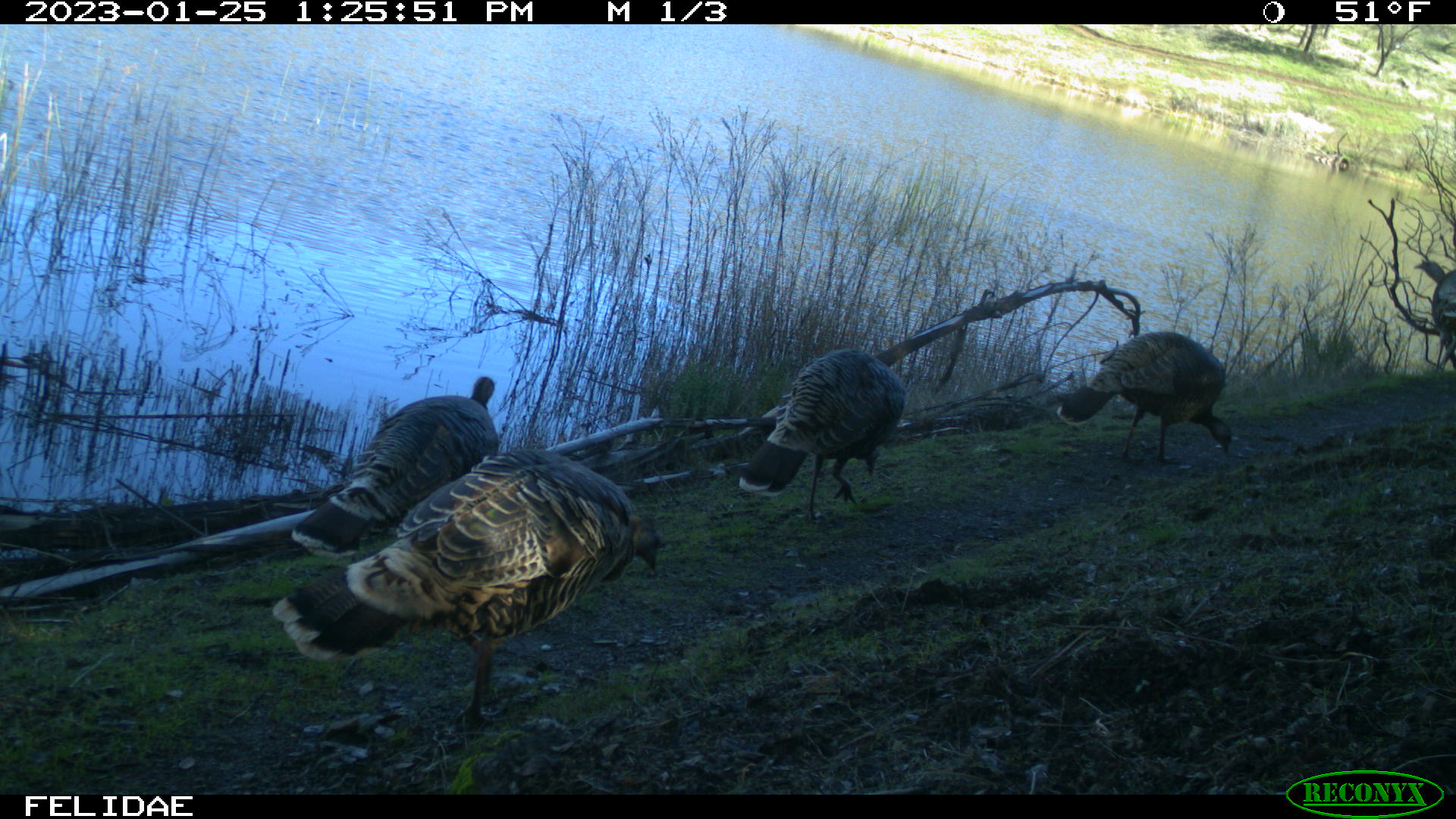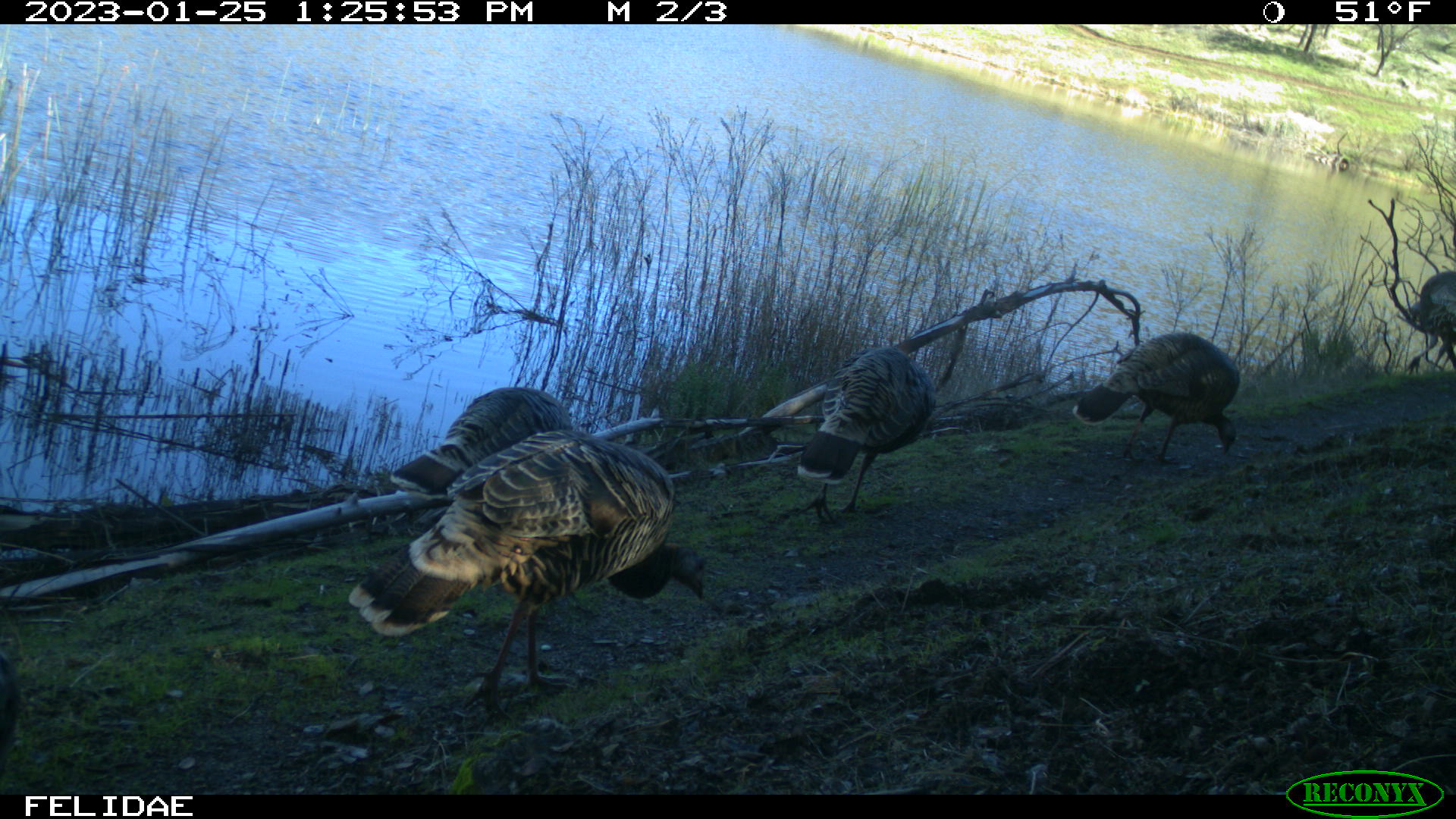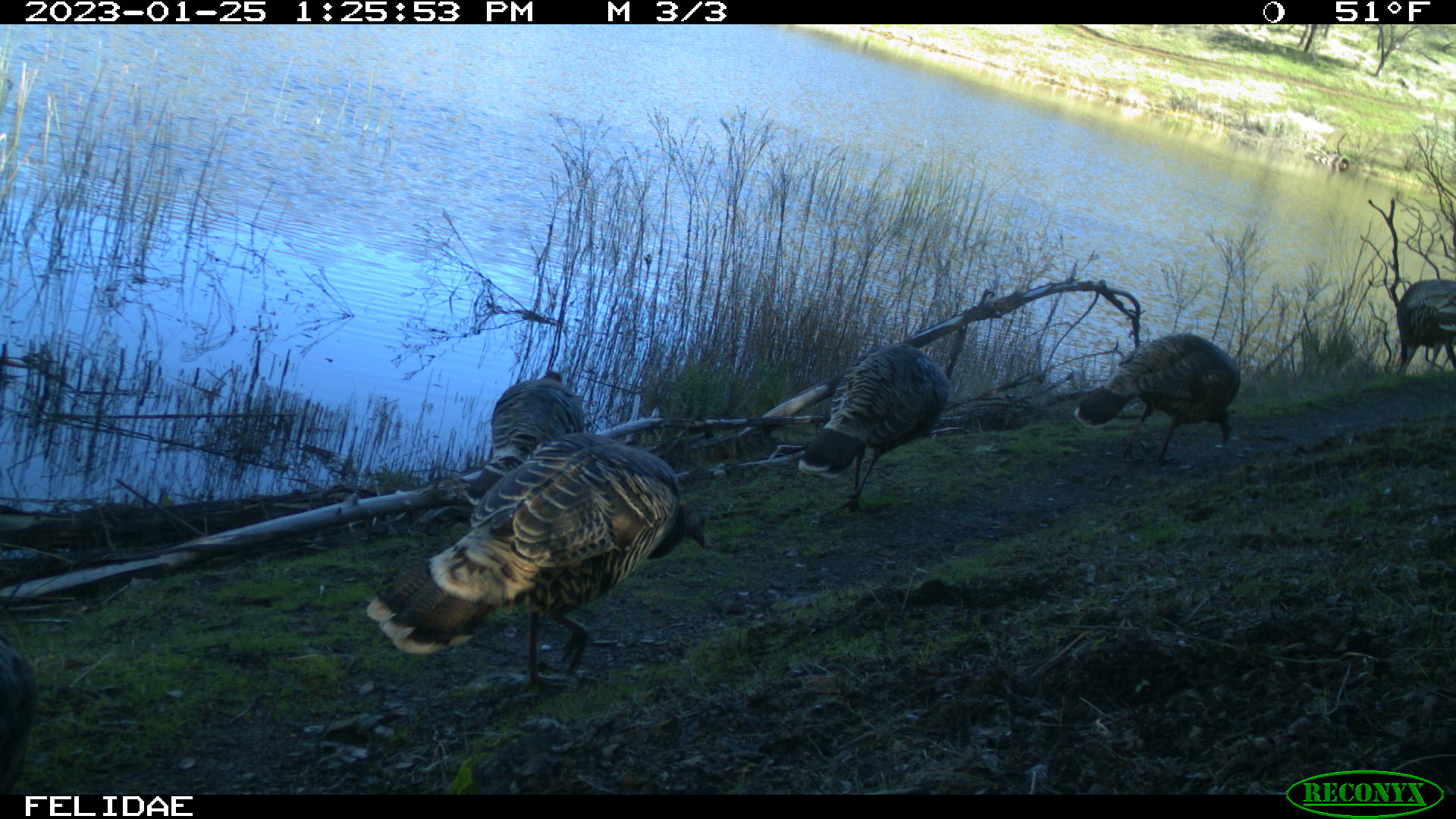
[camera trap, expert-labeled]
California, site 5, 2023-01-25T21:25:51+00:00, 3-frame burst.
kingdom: Animalia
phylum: Chordata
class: Aves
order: Galliformes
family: Phasianidae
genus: Meleagris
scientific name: Meleagris gallopavo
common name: turkey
Turkey (Meleagris gallopavo).